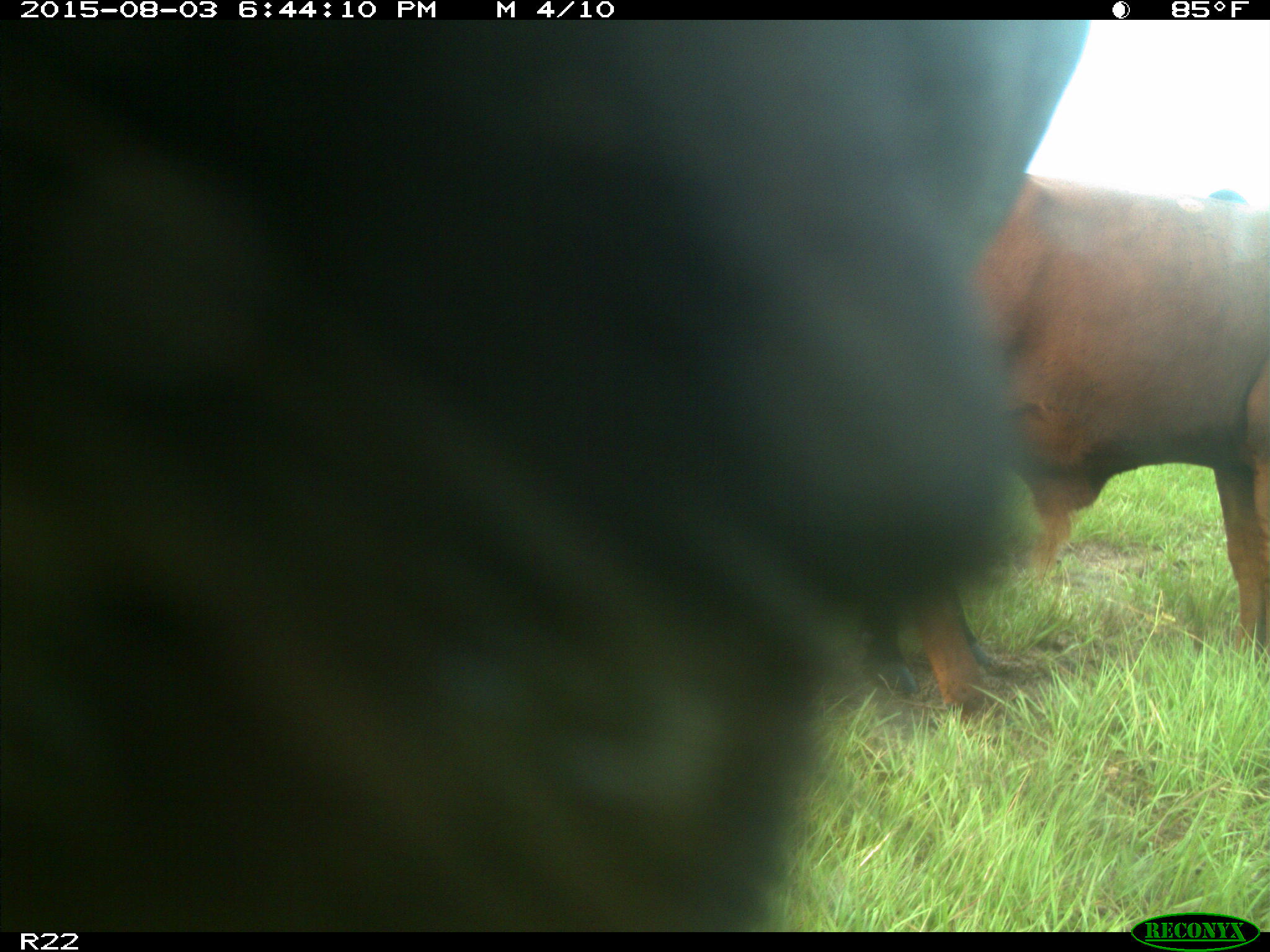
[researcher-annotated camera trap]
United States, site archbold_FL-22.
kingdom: Animalia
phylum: Chordata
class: Mammalia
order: Artiodactyla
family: Bovidae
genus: Bos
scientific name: Bos taurus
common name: domestic cow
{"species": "Bos taurus (domestic cow)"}